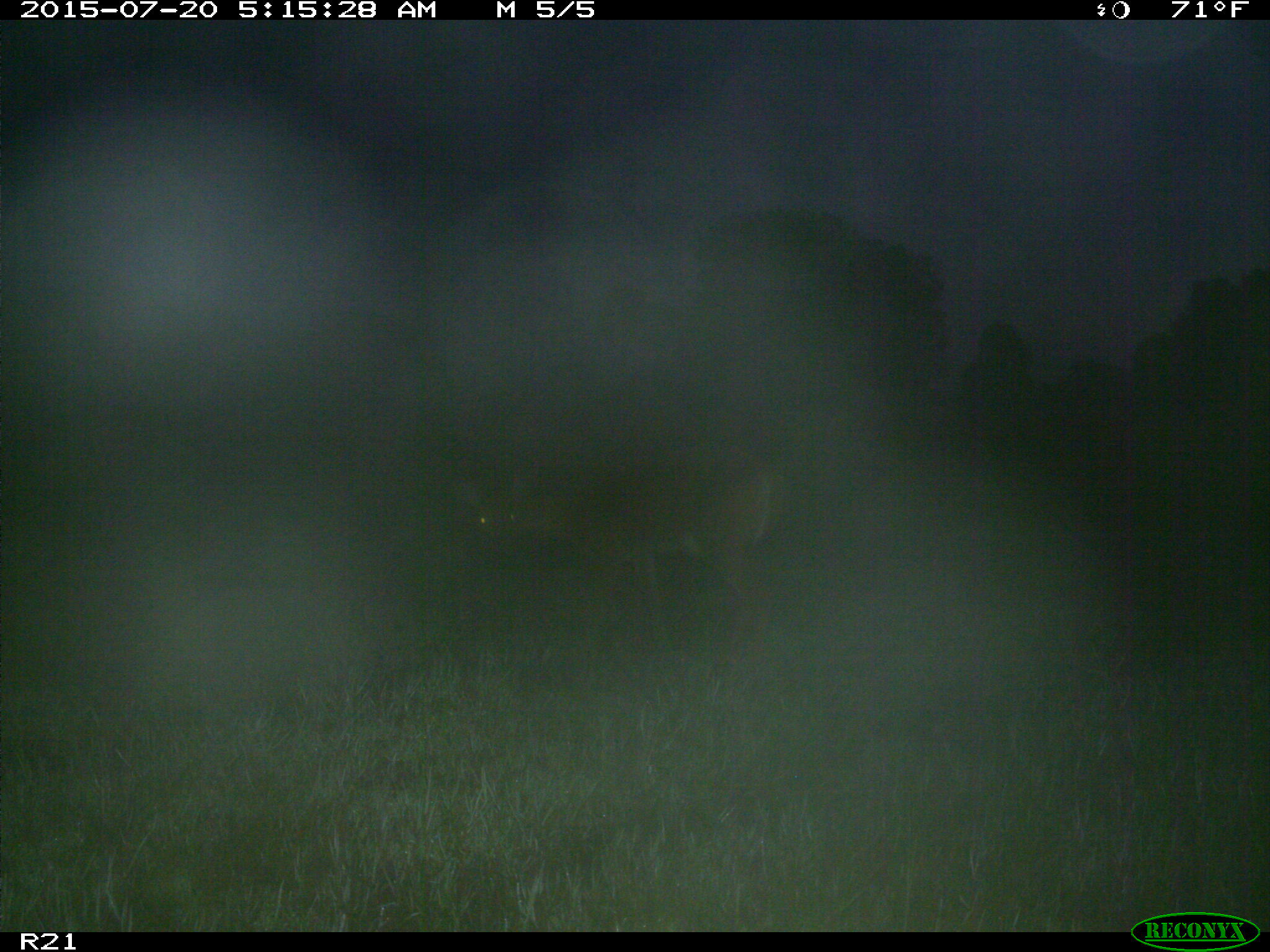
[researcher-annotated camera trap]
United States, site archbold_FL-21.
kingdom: Animalia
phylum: Chordata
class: Mammalia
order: Artiodactyla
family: Cervidae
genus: Odocoileus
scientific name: Odocoileus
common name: deer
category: unidentified deer